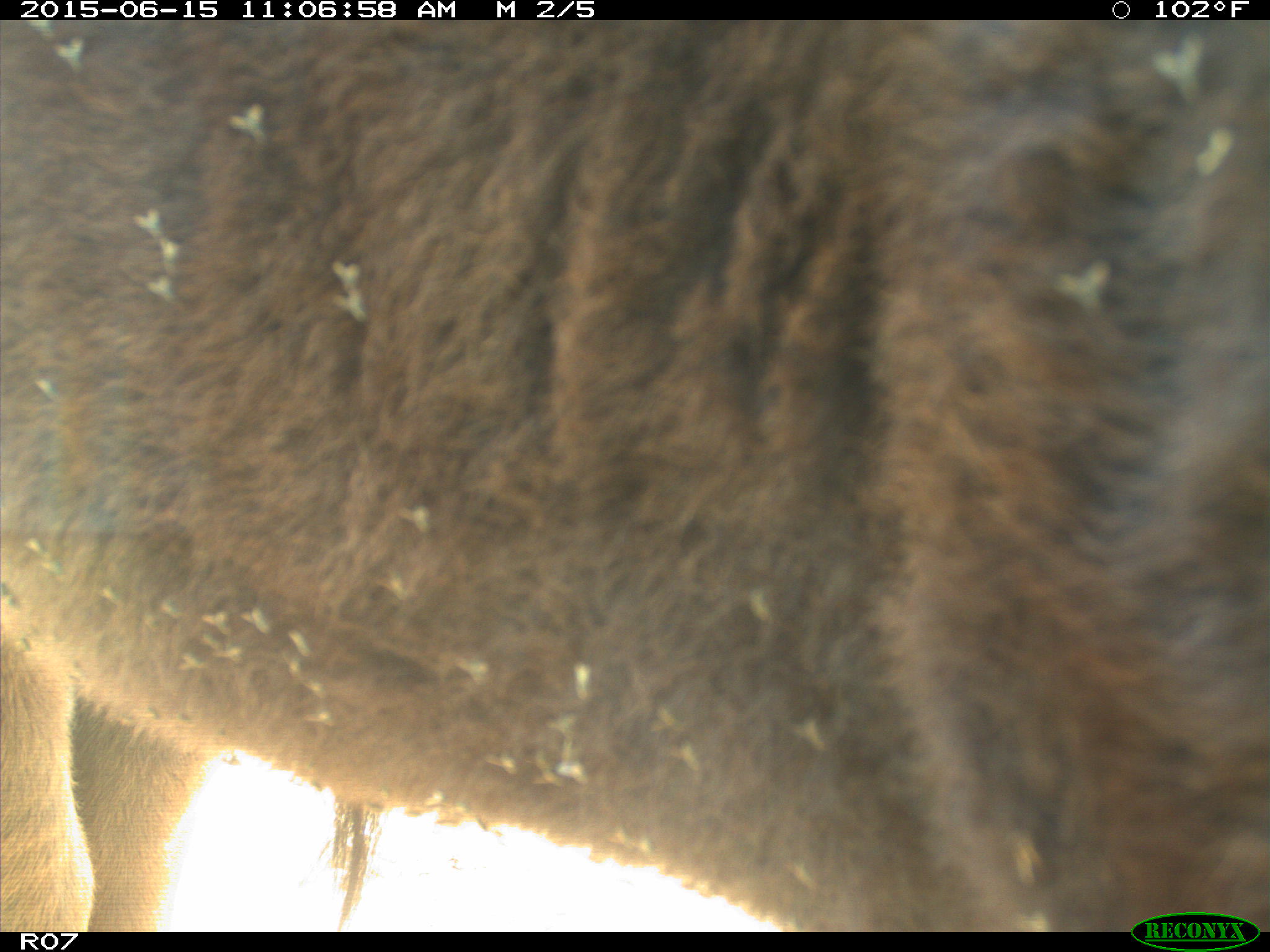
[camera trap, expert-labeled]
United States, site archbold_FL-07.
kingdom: Animalia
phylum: Chordata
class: Mammalia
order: Artiodactyla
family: Bovidae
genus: Bos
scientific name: Bos taurus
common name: domestic cow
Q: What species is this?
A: Bos taurus (domestic cow).